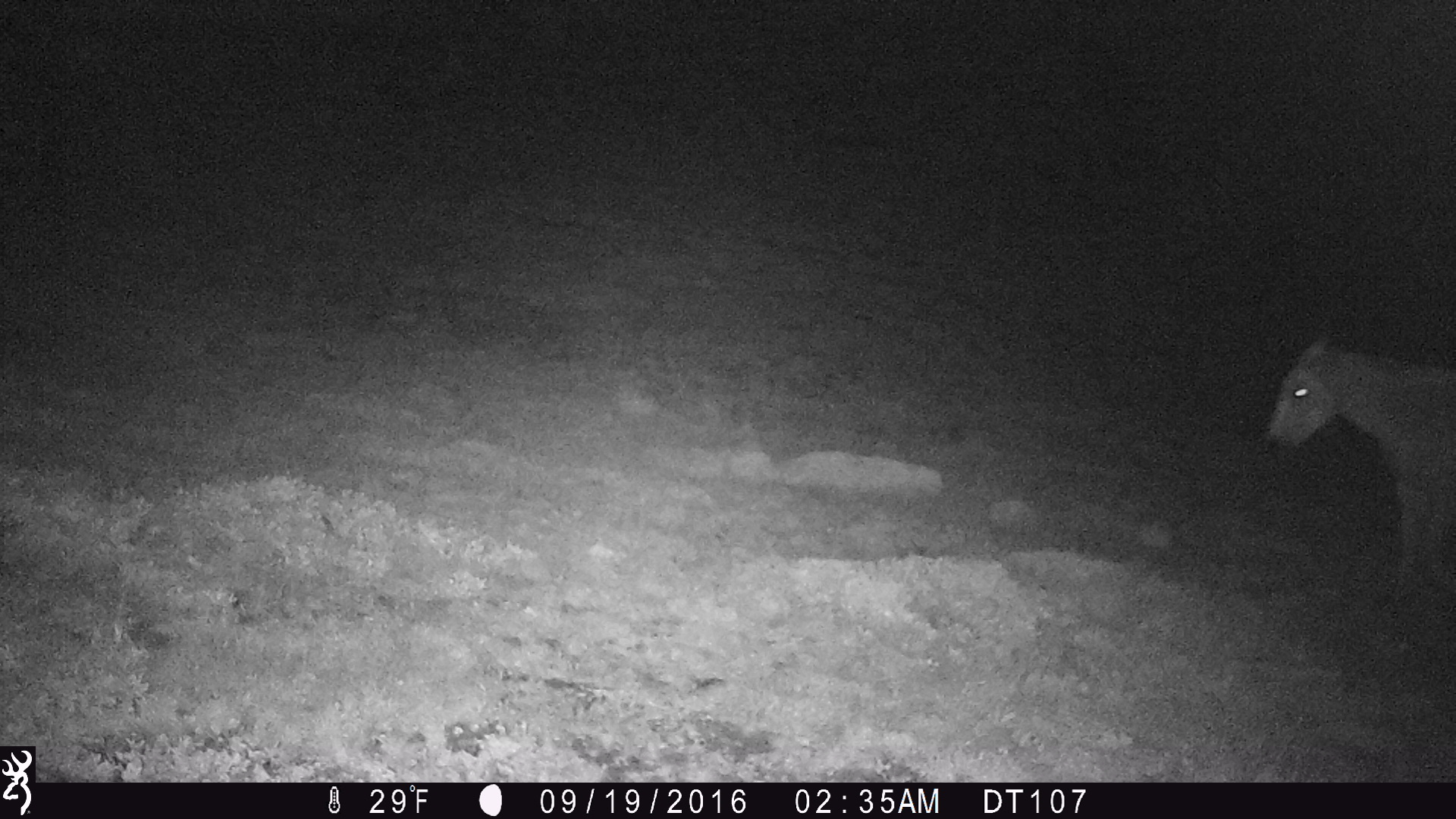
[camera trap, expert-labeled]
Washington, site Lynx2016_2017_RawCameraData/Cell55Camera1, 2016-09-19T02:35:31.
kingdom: Animalia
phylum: Chordata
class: Mammalia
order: Perissodactyla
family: Equidae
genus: Equus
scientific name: Equus caballus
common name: domestic horse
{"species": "domestic horse (Equus caballus)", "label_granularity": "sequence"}